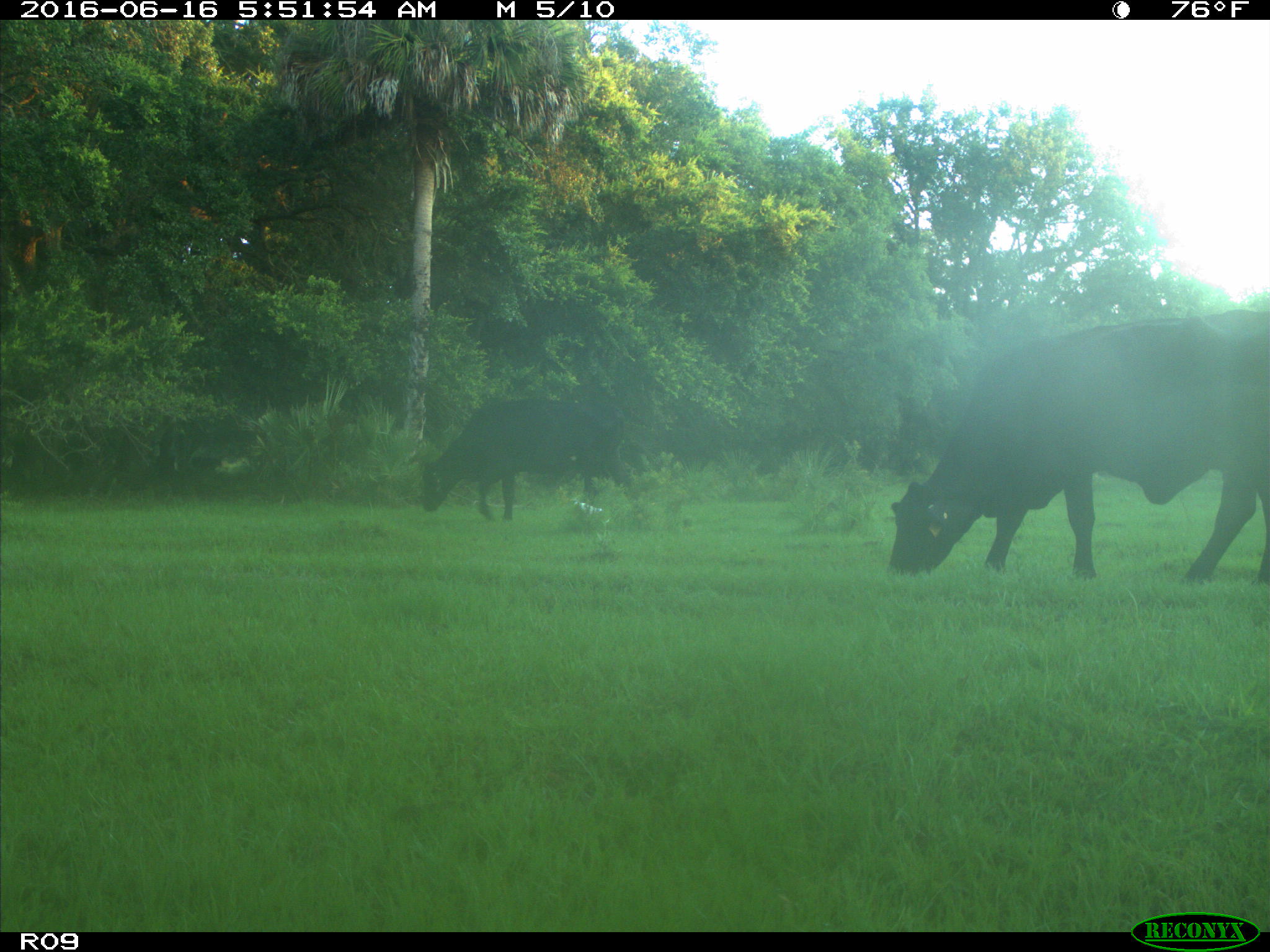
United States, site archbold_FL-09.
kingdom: Animalia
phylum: Chordata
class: Mammalia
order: Artiodactyla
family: Bovidae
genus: Bos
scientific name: Bos taurus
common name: domestic cow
Bos taurus (domestic cow).